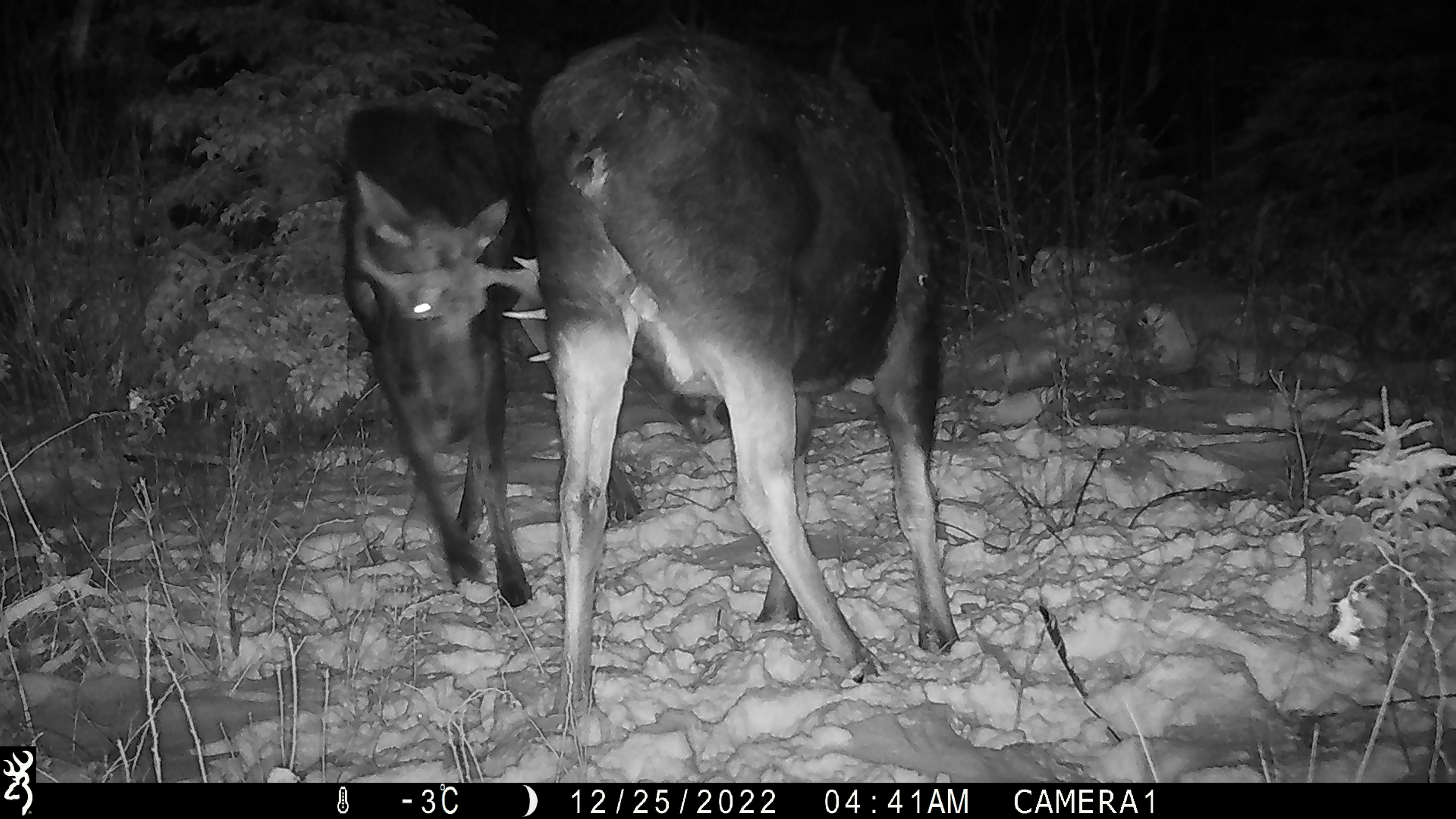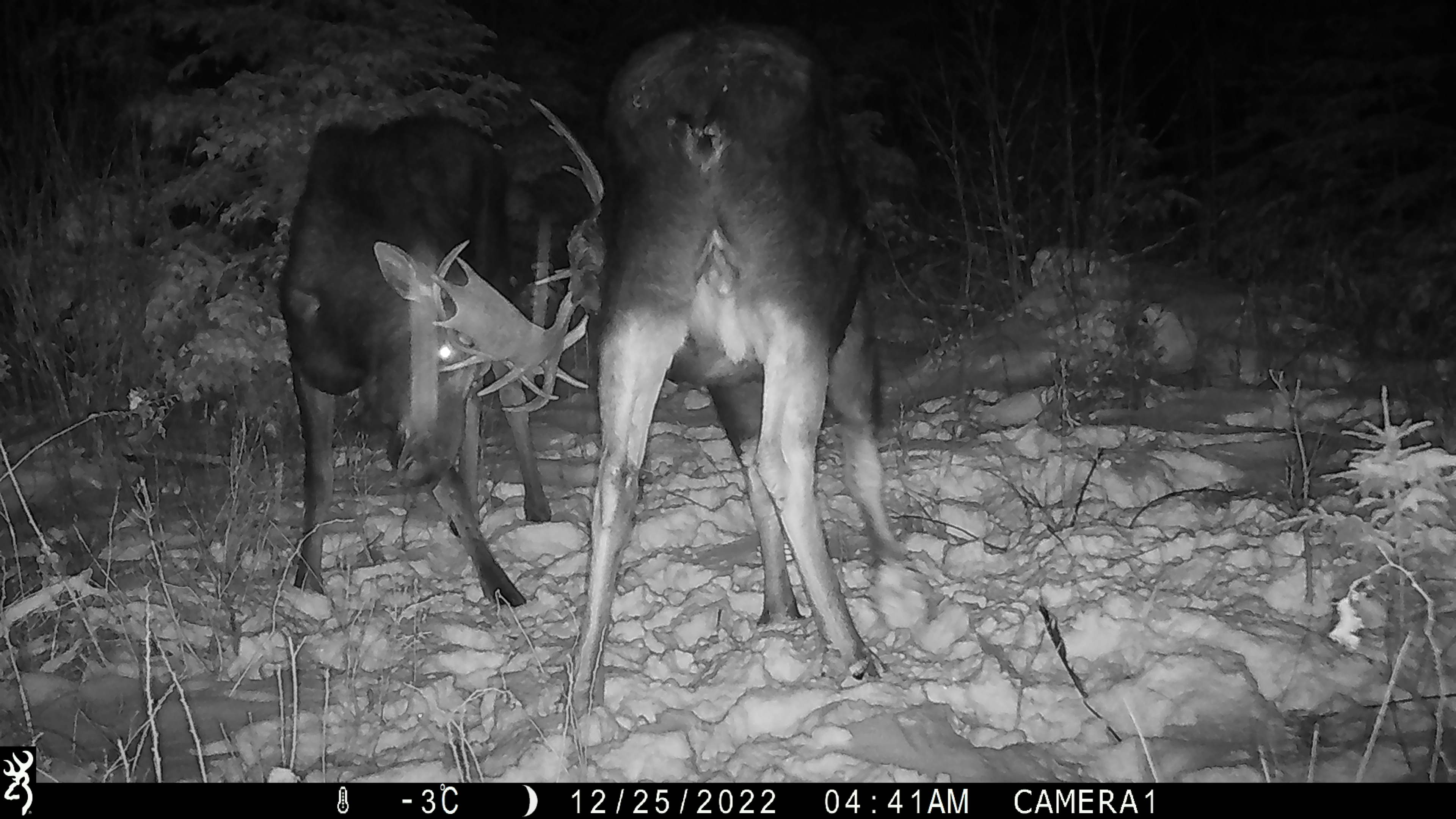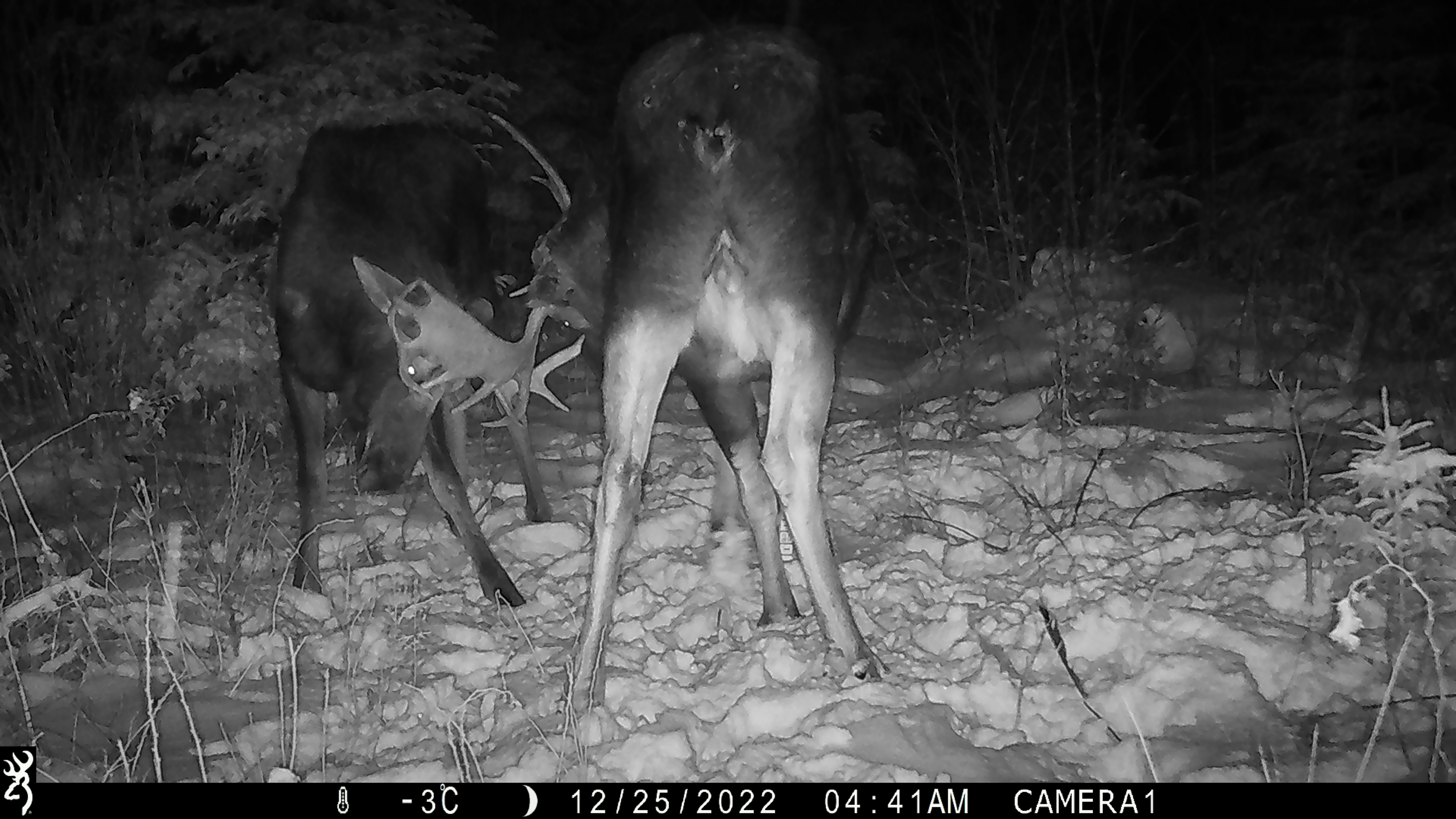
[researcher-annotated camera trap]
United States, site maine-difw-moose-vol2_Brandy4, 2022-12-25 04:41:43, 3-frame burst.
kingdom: Animalia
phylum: Chordata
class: Mammalia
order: Artiodactyla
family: Cervidae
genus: Alces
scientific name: Alces alces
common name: moose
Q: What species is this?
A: Moose (Alces alces).